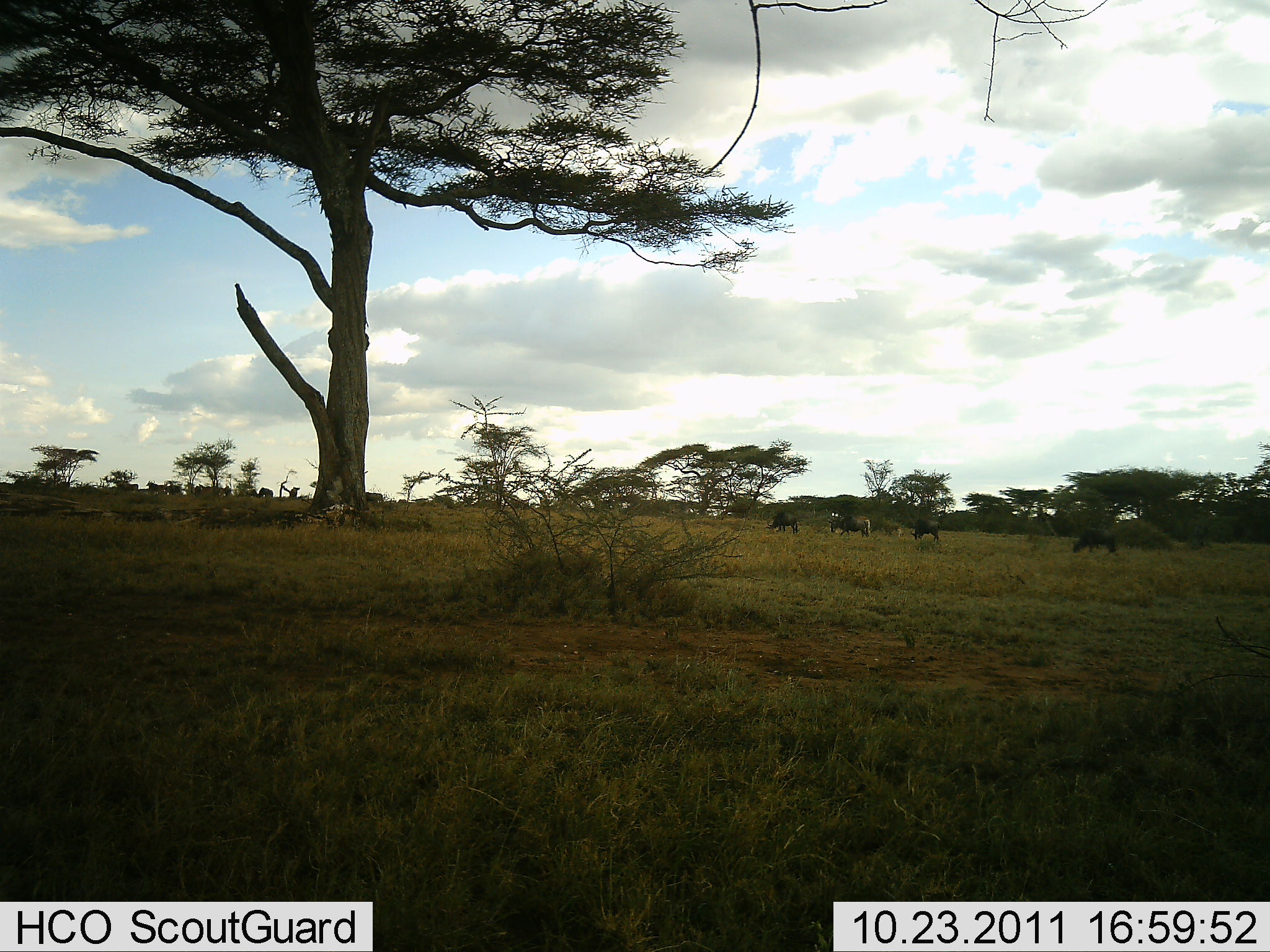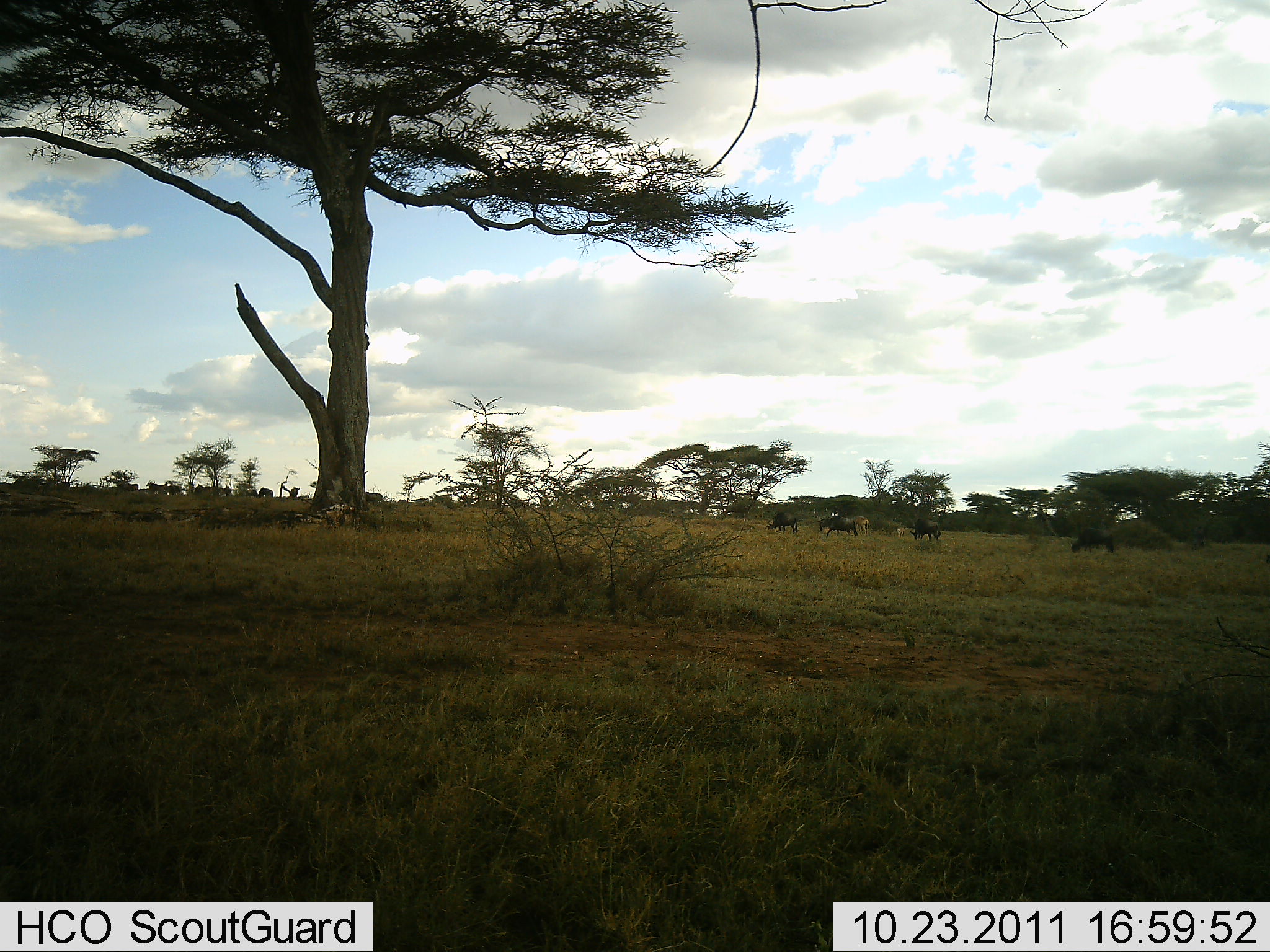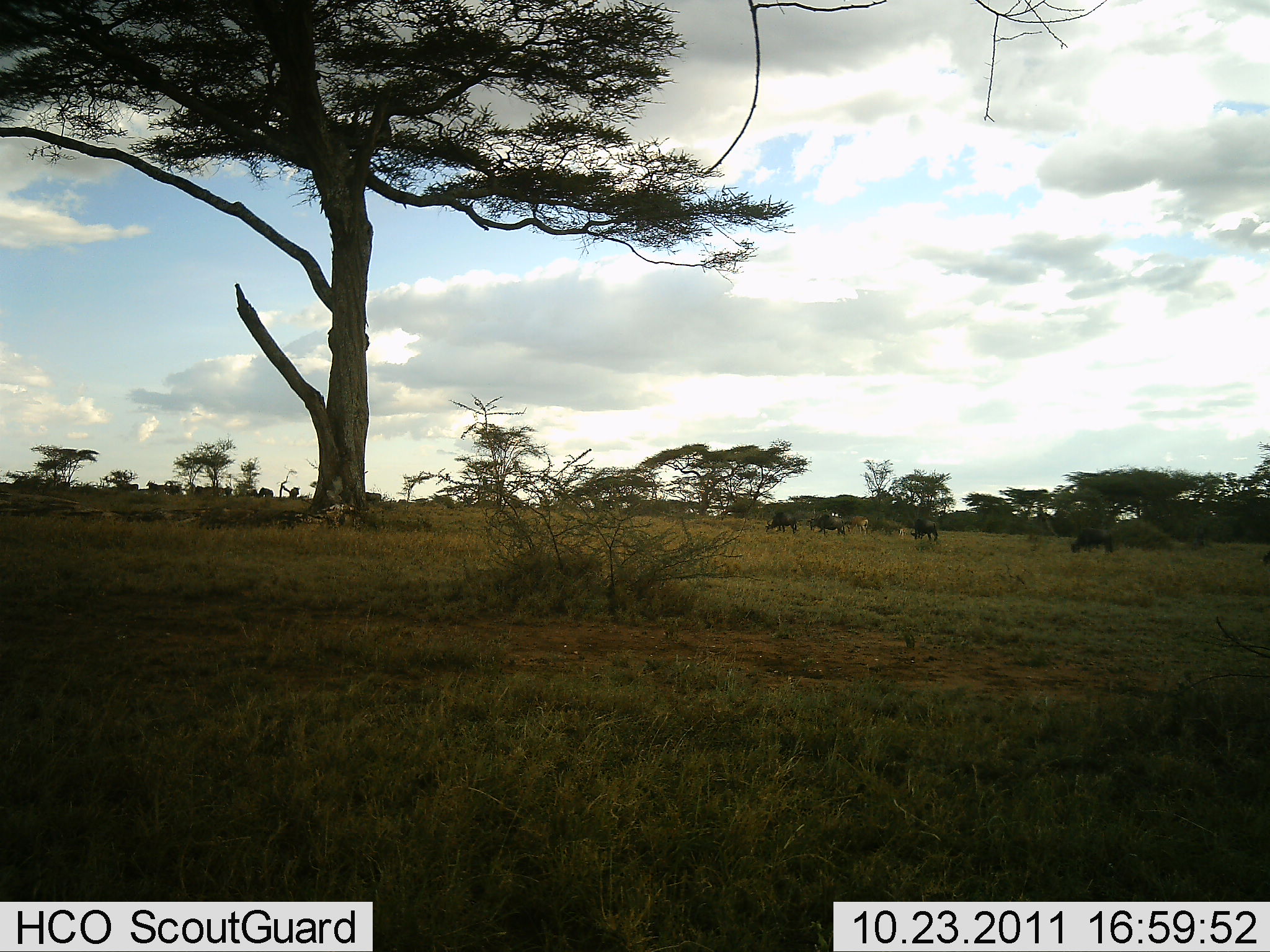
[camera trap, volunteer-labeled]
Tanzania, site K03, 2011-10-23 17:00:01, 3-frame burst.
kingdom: Animalia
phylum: Chordata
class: Mammalia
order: Artiodactyla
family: Bovidae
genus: Connochaetes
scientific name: Connochaetes taurinus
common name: blue wildebeest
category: wildebeest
Wildebeest (blue wildebeest) (Connochaetes taurinus), count 5. Behavior (volunteer vote fractions): standing 38%, resting 0%, moving 50%, interacting 0%. Young present (vote fraction): 0%. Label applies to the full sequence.